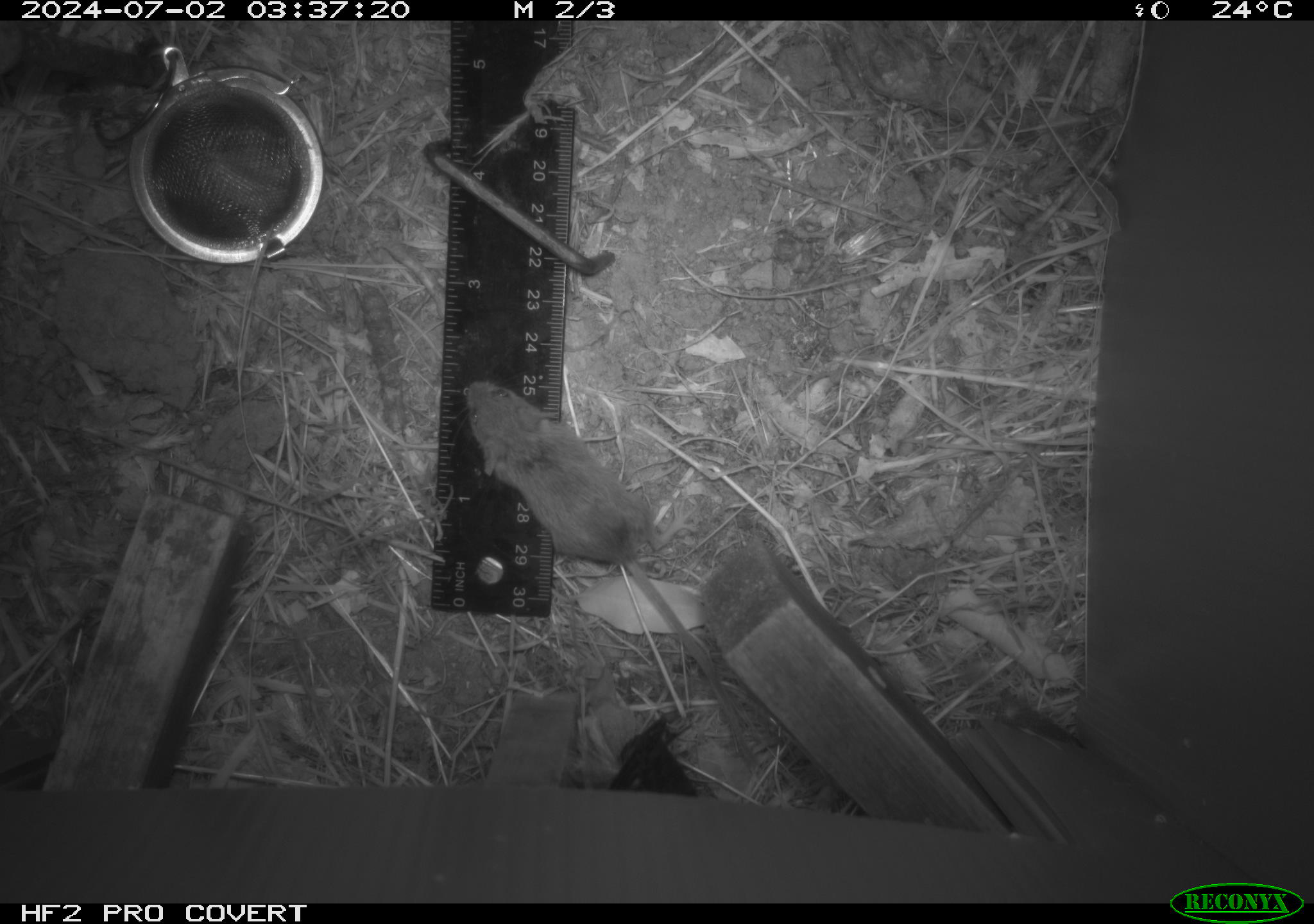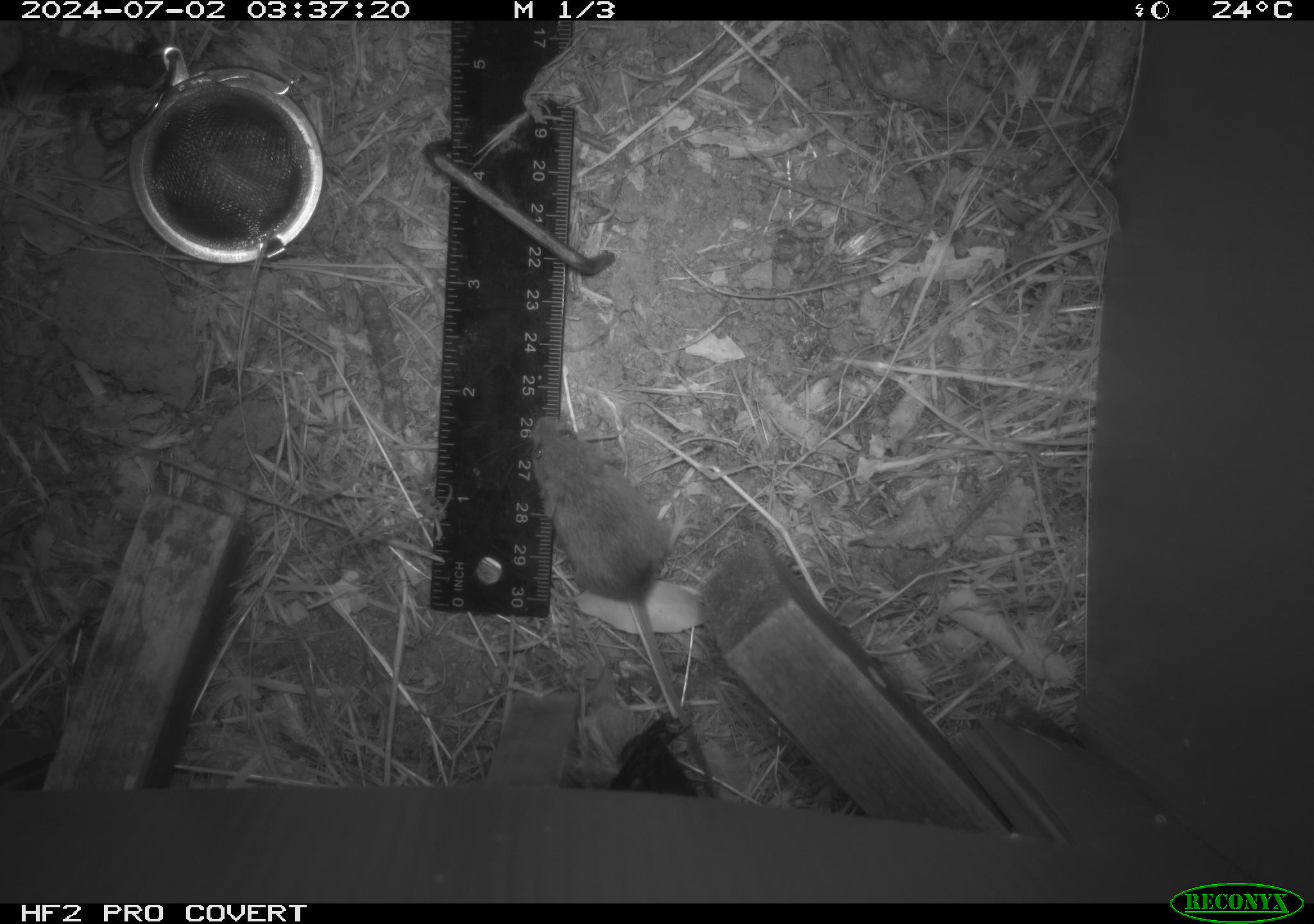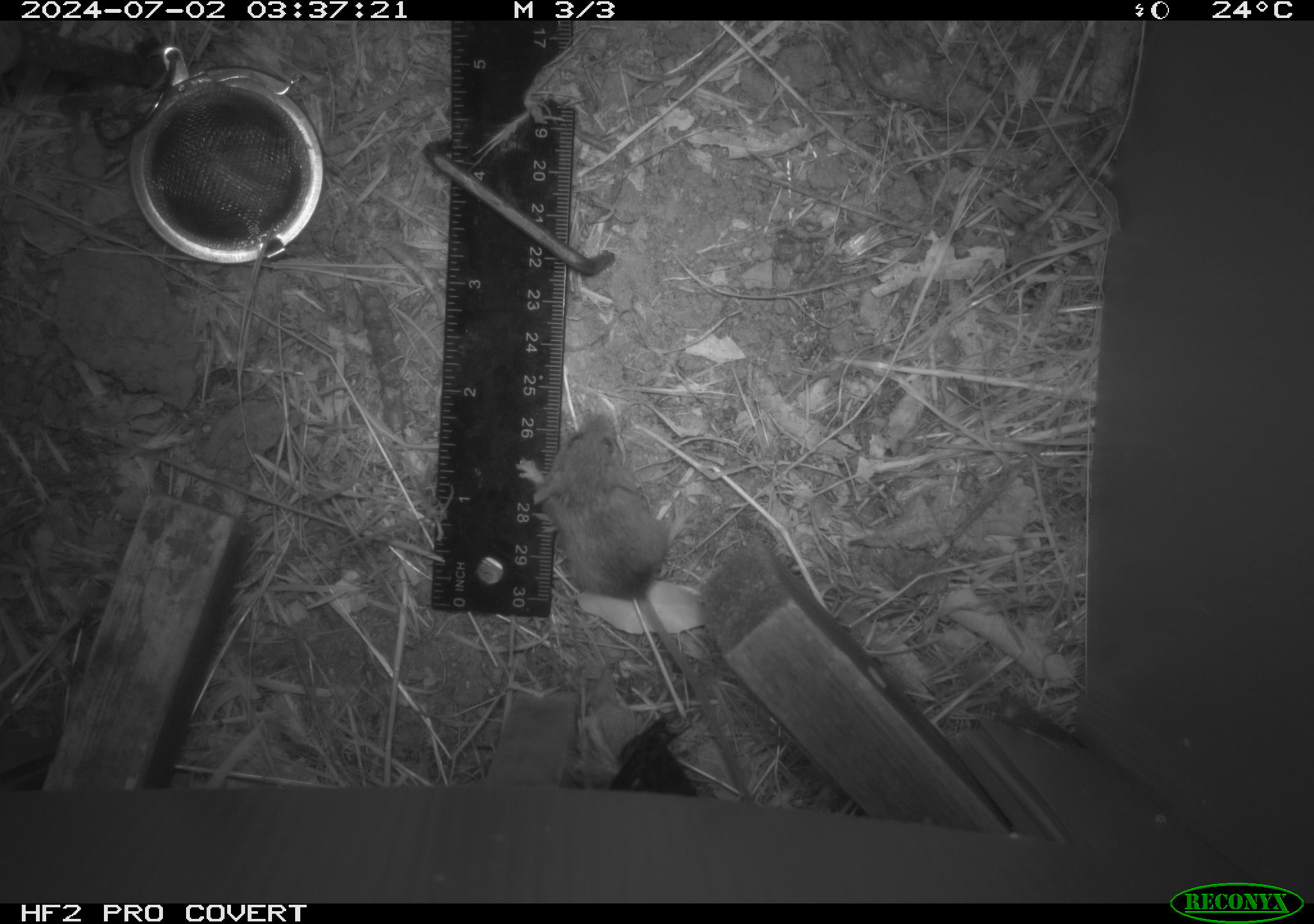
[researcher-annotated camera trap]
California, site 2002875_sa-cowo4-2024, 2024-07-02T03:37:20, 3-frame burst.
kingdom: Animalia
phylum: Chordata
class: Mammalia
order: Rodentia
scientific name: Rodentia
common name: mouse species